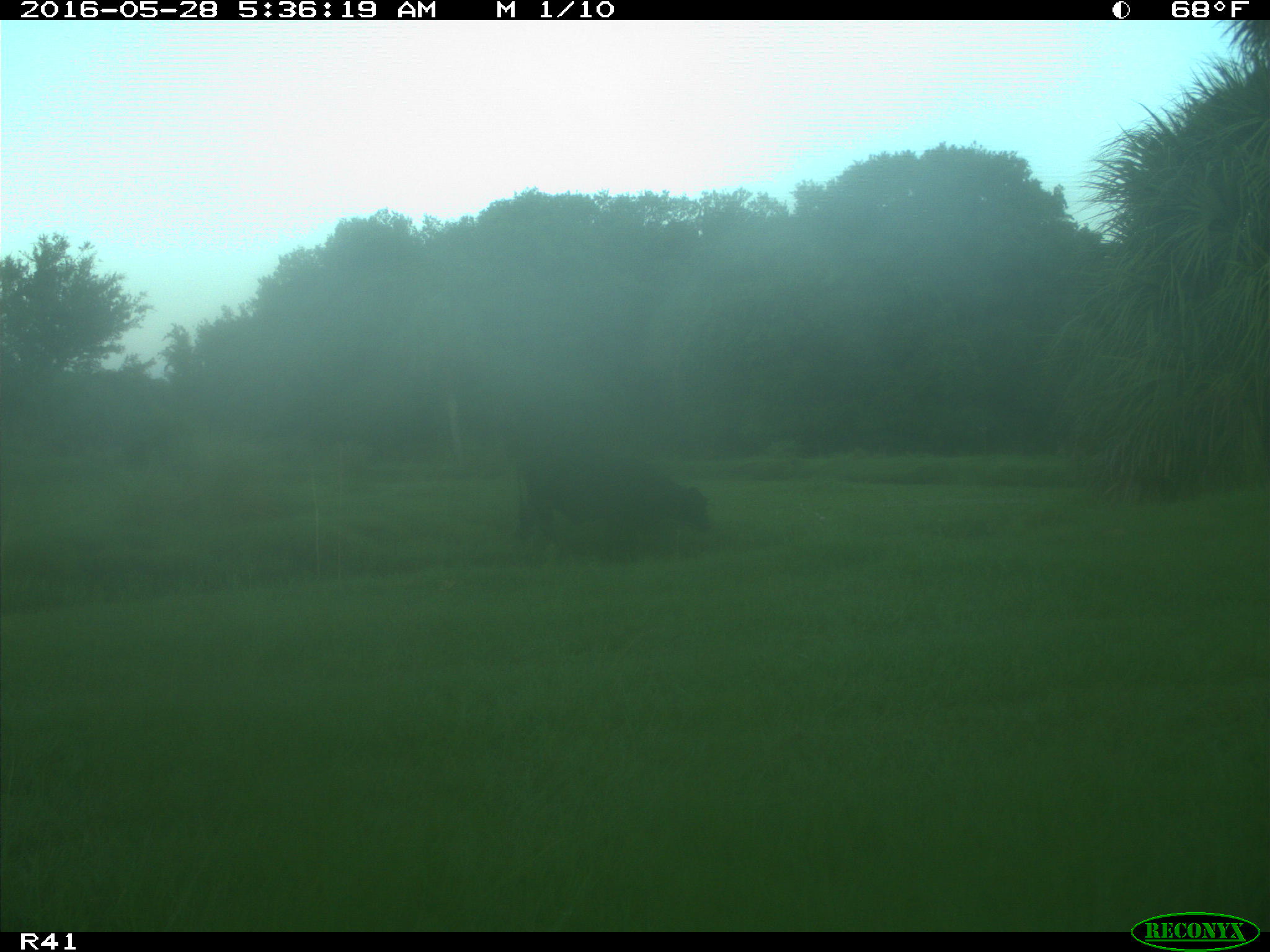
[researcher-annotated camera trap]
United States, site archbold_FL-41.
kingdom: Animalia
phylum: Chordata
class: Mammalia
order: Artiodactyla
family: Bovidae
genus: Bos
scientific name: Bos taurus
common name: domestic cow